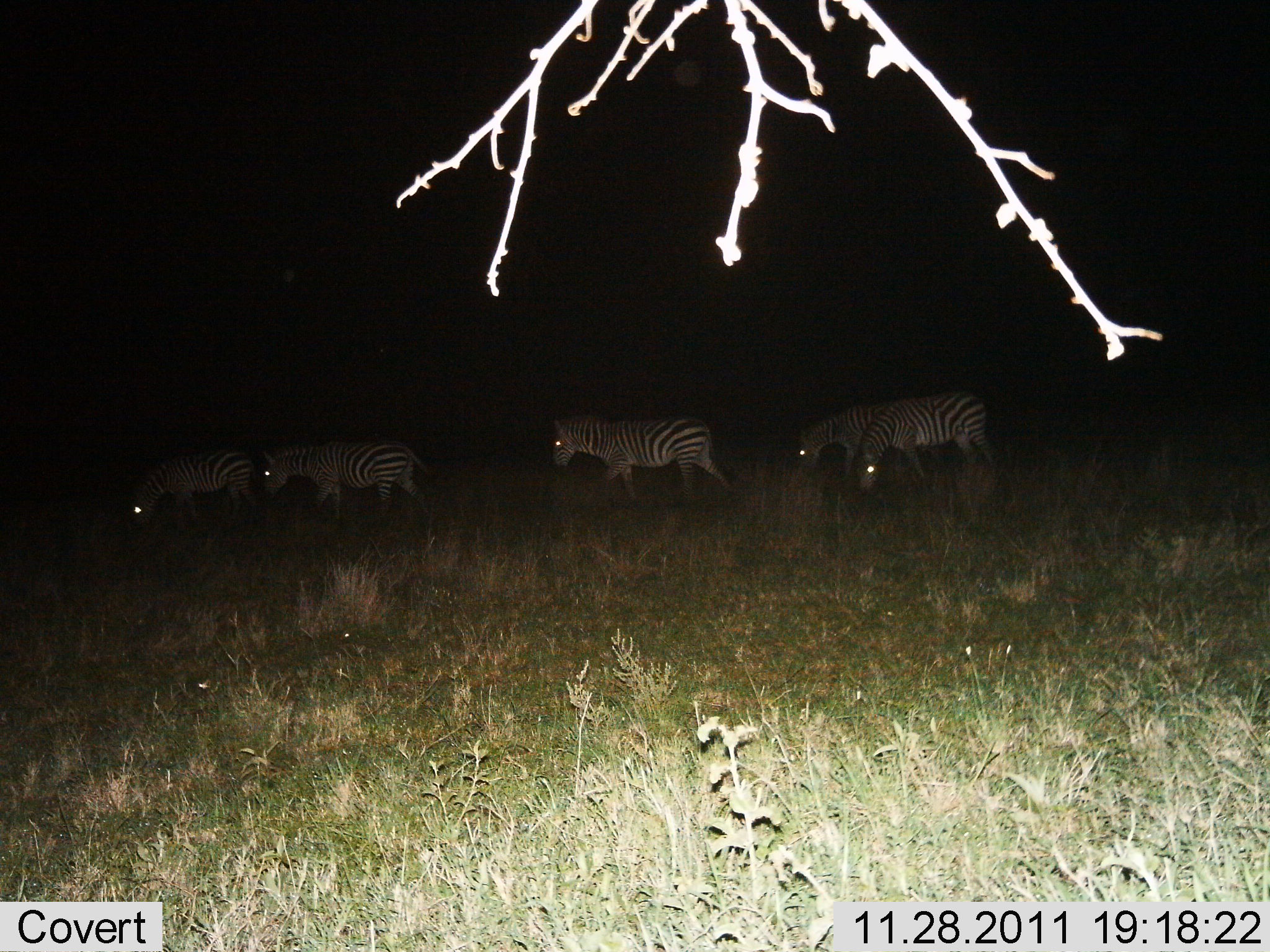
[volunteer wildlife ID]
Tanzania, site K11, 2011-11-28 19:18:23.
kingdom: Animalia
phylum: Chordata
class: Mammalia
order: Perissodactyla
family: Equidae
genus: Equus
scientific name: Equus quagga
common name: plains zebra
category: zebra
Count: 5.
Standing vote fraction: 0%.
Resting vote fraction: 0%.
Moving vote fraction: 92%.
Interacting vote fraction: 0%.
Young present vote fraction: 0%.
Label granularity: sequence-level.